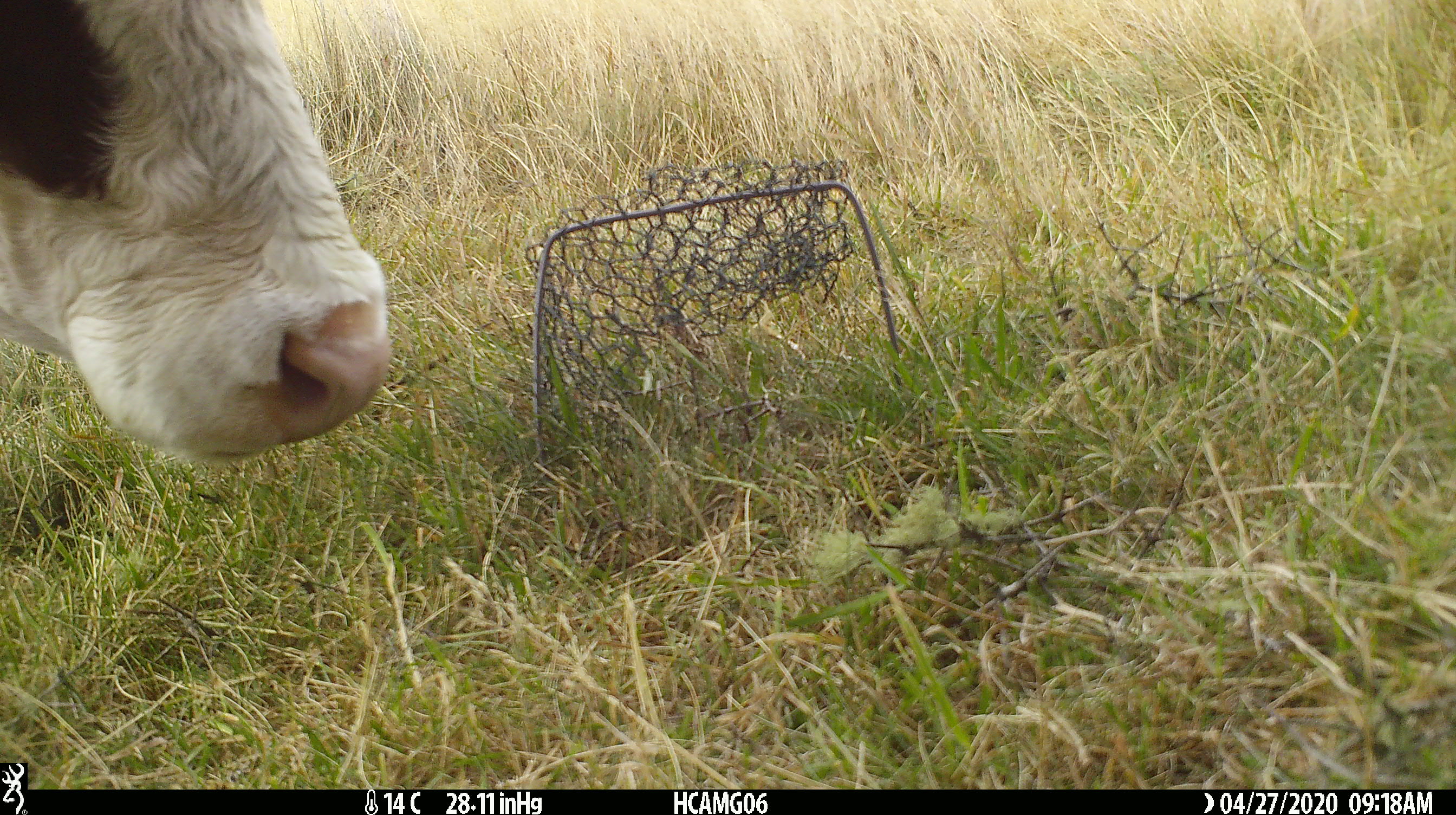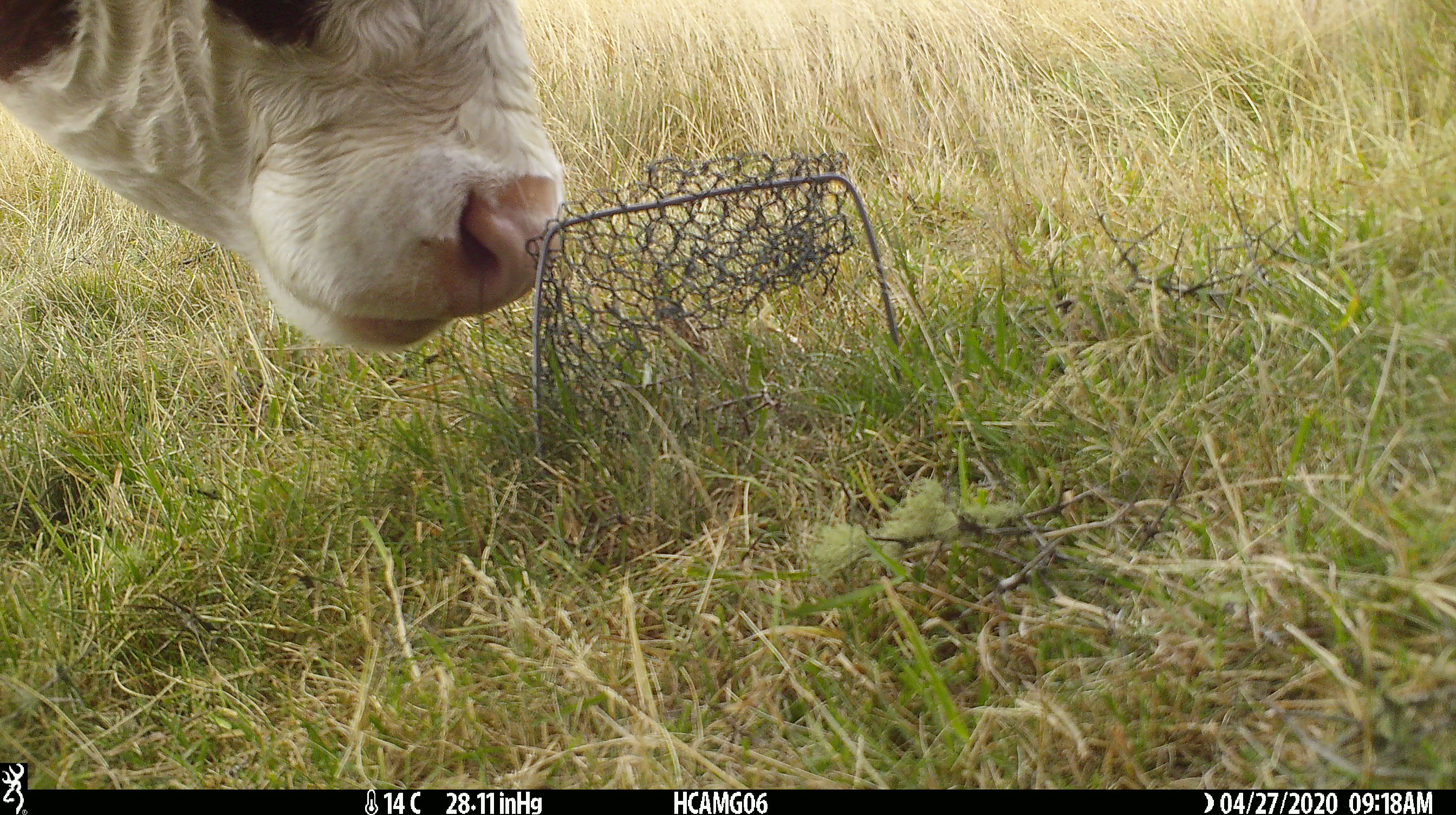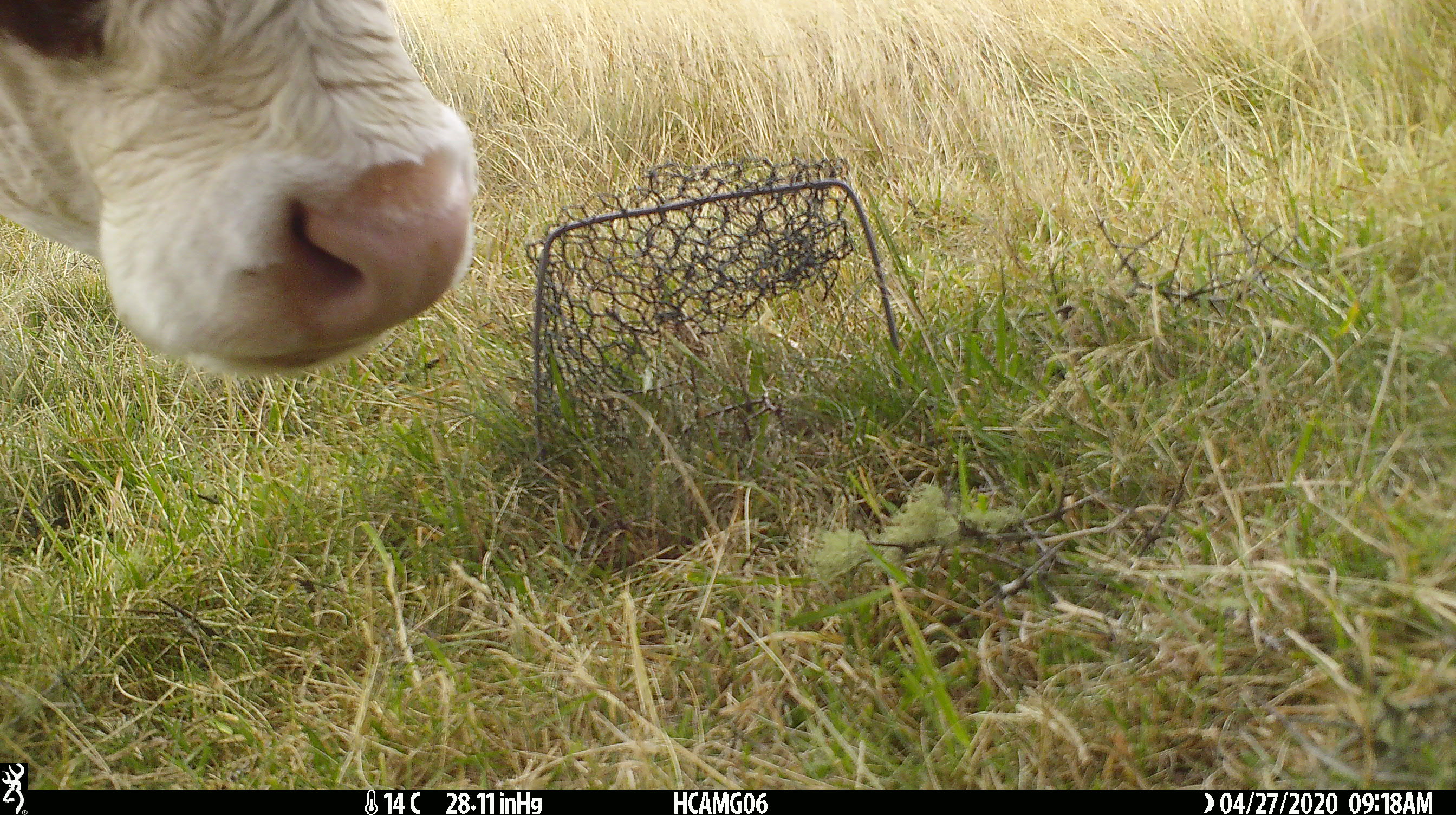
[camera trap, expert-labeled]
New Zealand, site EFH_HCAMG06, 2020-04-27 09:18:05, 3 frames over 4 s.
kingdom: Animalia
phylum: Chordata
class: Mammalia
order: Artiodactyla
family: Bovidae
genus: Bos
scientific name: Bos taurus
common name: domestic cow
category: cow